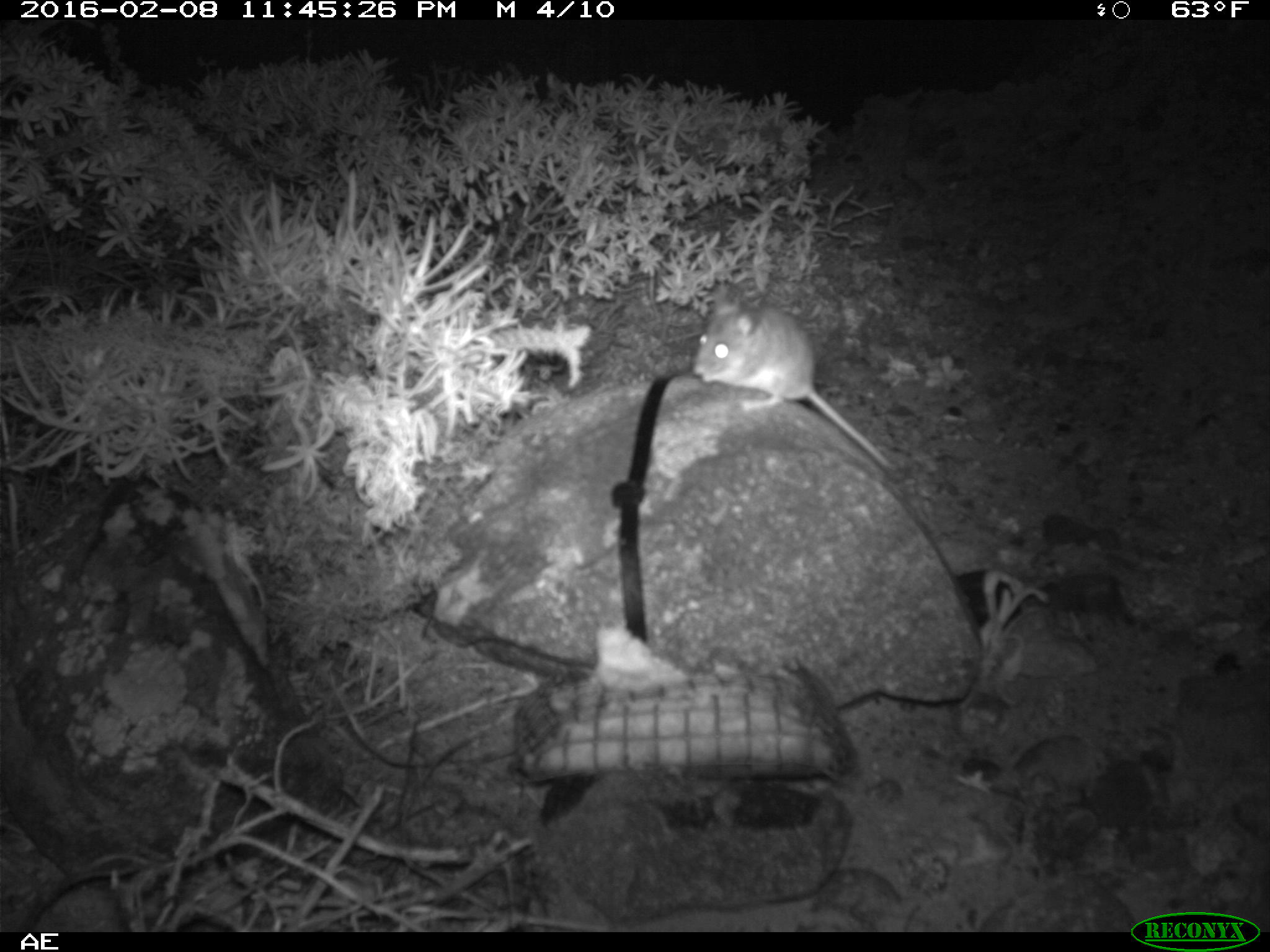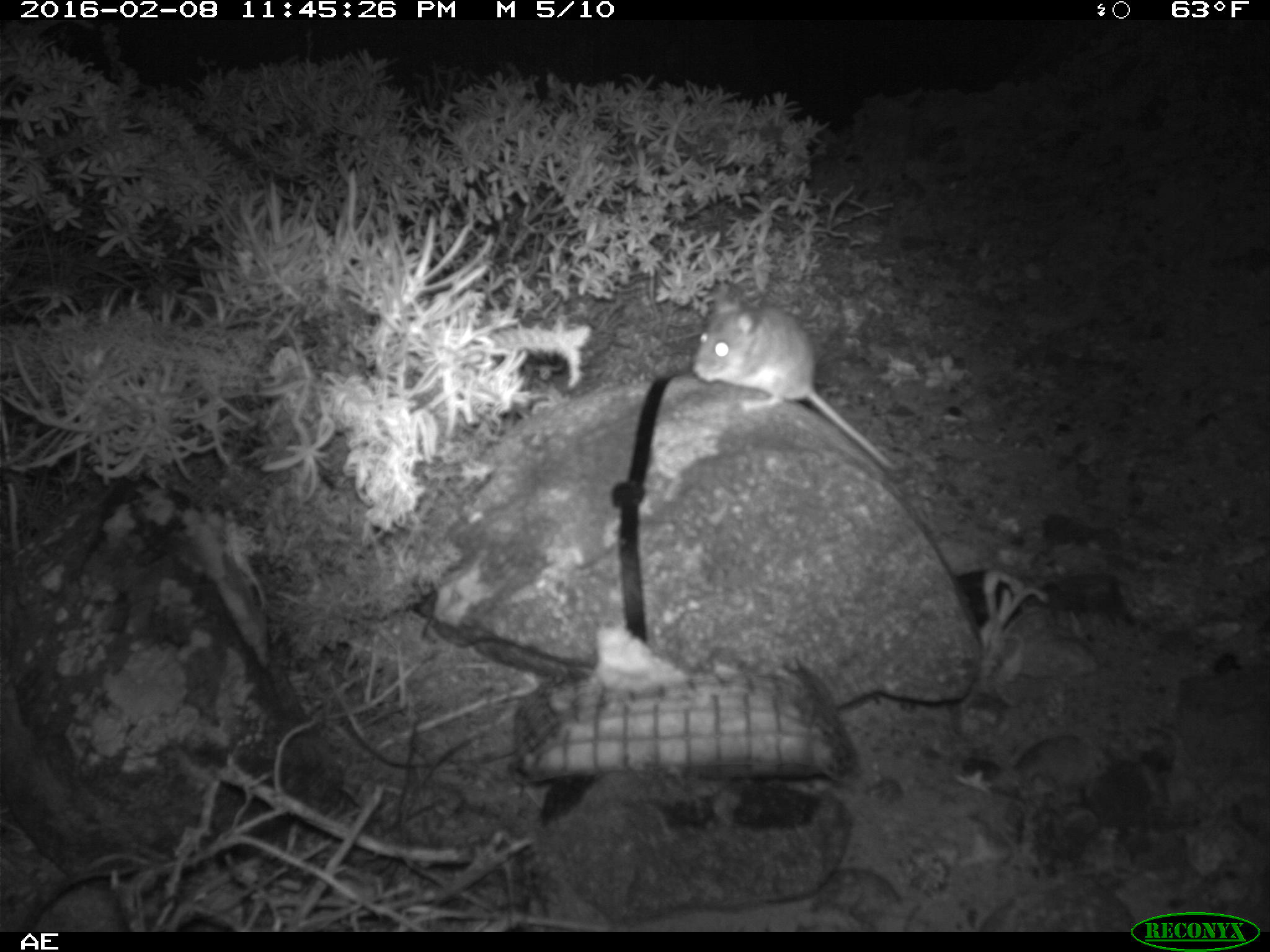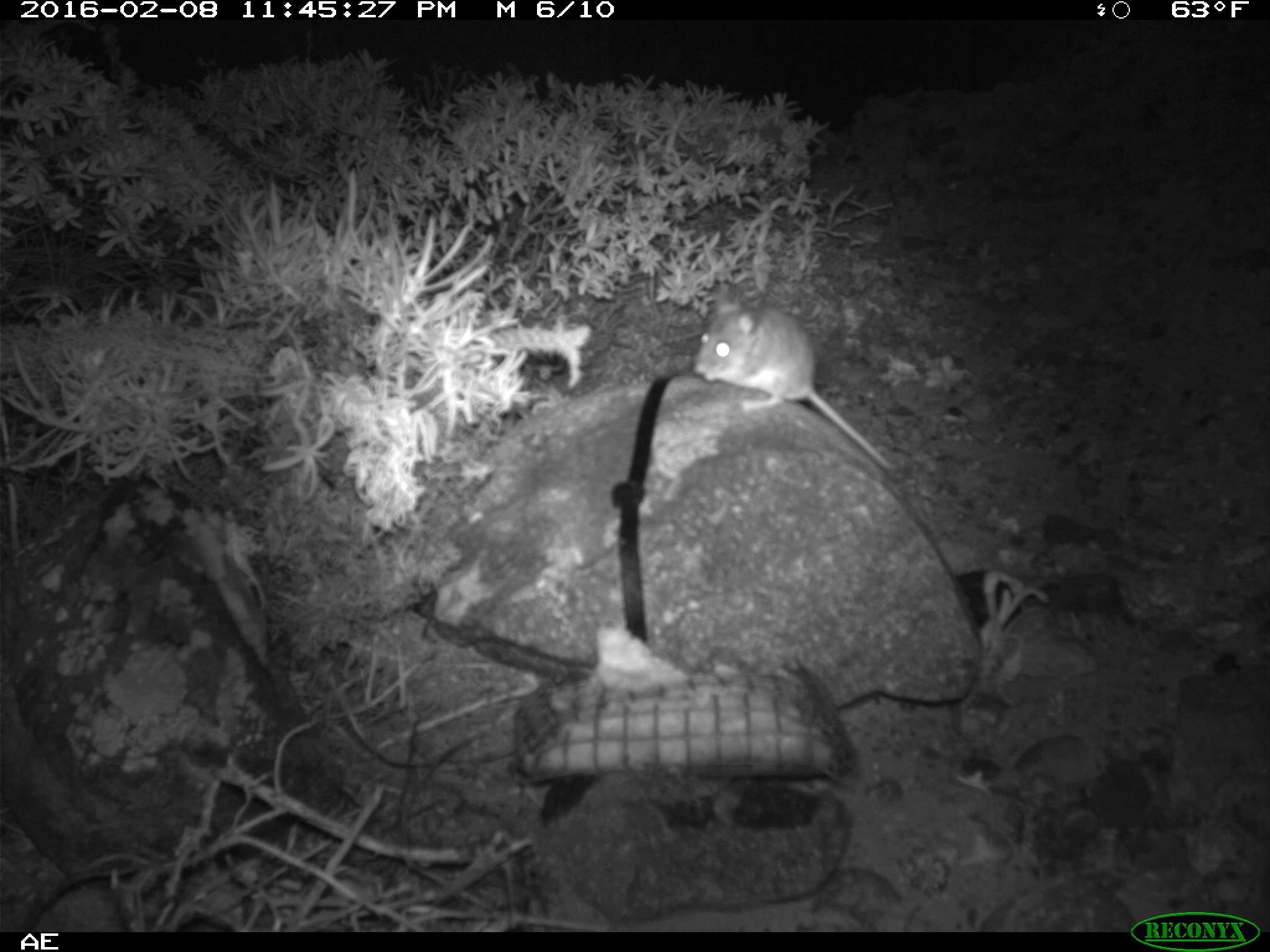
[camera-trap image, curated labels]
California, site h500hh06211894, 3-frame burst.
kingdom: Animalia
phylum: Chordata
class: Mammalia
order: Rodentia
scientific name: Rodentia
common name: rodent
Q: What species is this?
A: Rodent (Rodentia).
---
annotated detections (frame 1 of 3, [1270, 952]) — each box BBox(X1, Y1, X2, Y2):
rodent: BBox(693, 295, 894, 470)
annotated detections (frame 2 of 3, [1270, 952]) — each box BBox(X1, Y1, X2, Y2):
rodent: BBox(691, 283, 899, 470)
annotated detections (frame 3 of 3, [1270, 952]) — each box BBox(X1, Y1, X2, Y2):
rodent: BBox(688, 282, 897, 475)